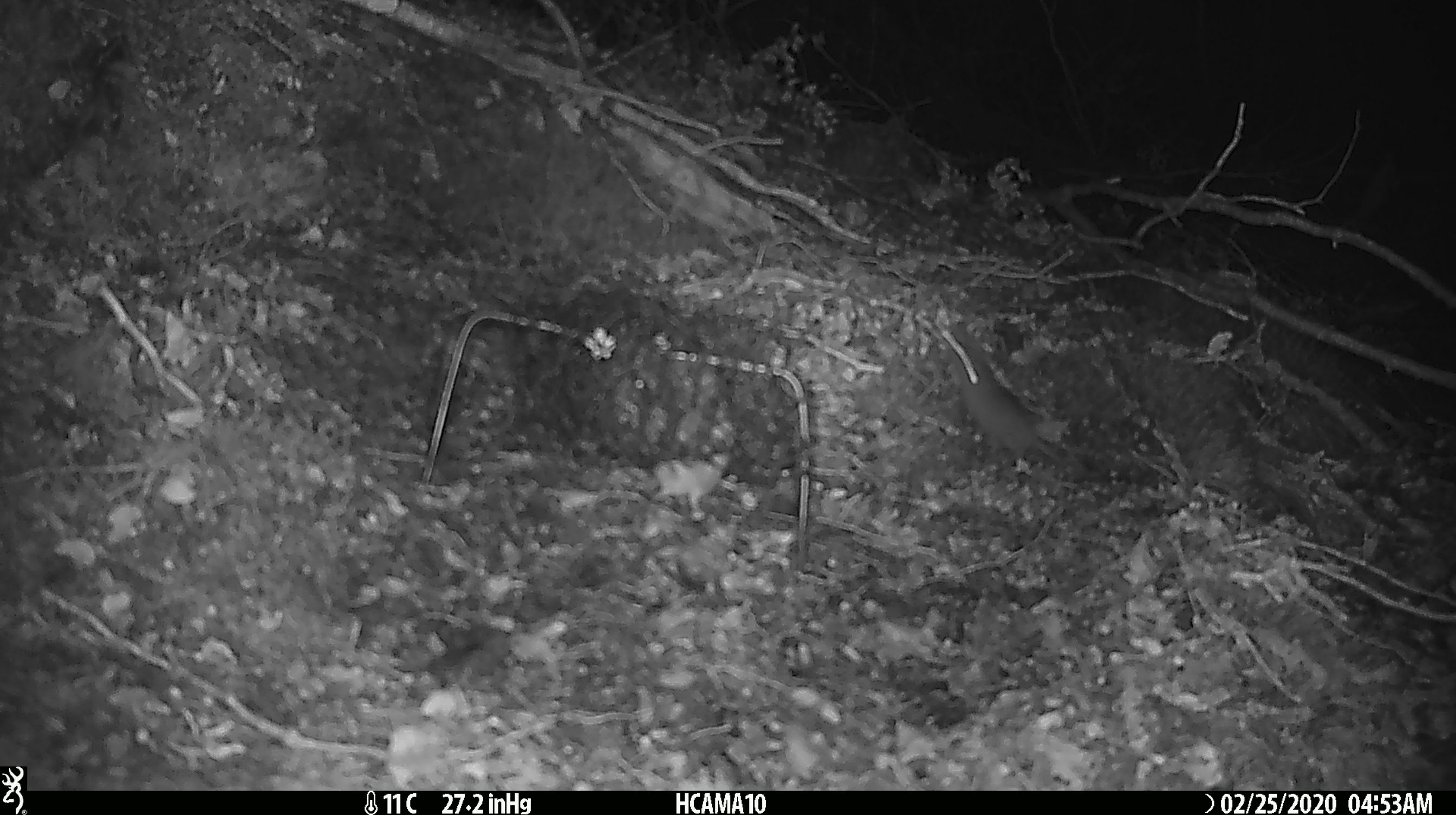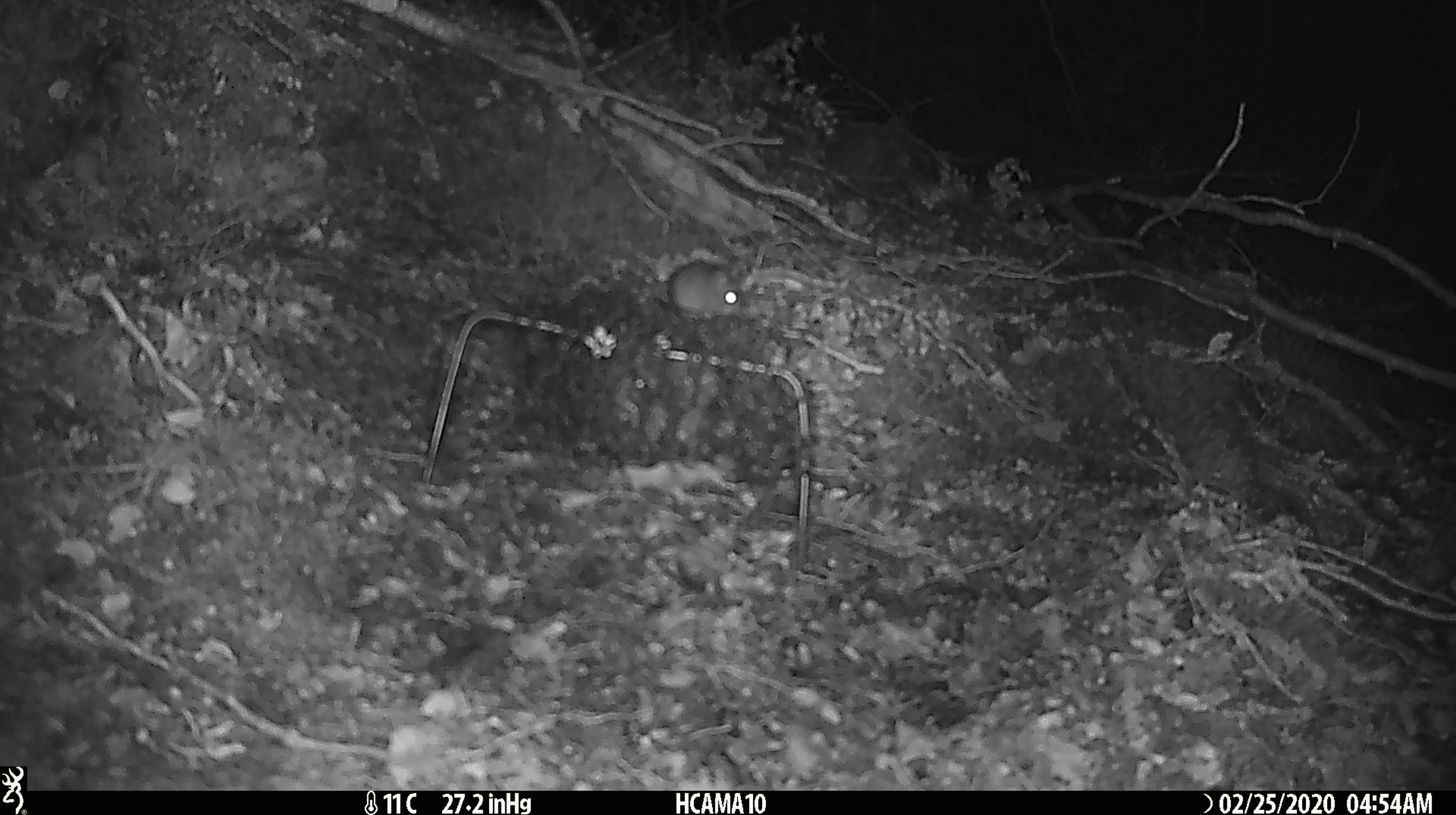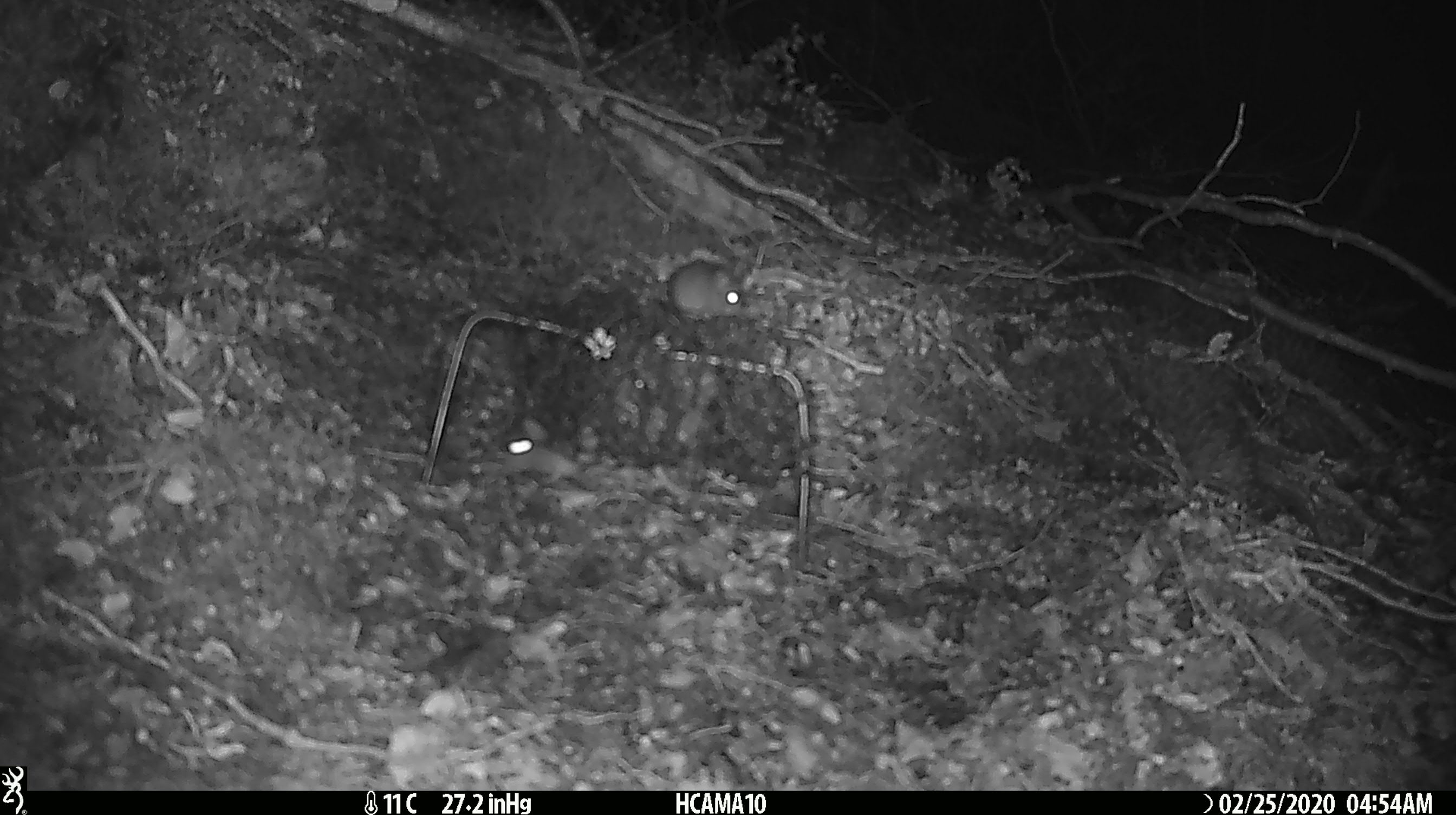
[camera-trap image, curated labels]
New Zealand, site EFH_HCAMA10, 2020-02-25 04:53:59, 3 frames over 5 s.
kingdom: Animalia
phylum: Chordata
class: Mammalia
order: Rodentia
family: Muridae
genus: Mus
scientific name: Mus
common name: mouse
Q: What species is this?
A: Mouse (Mus).